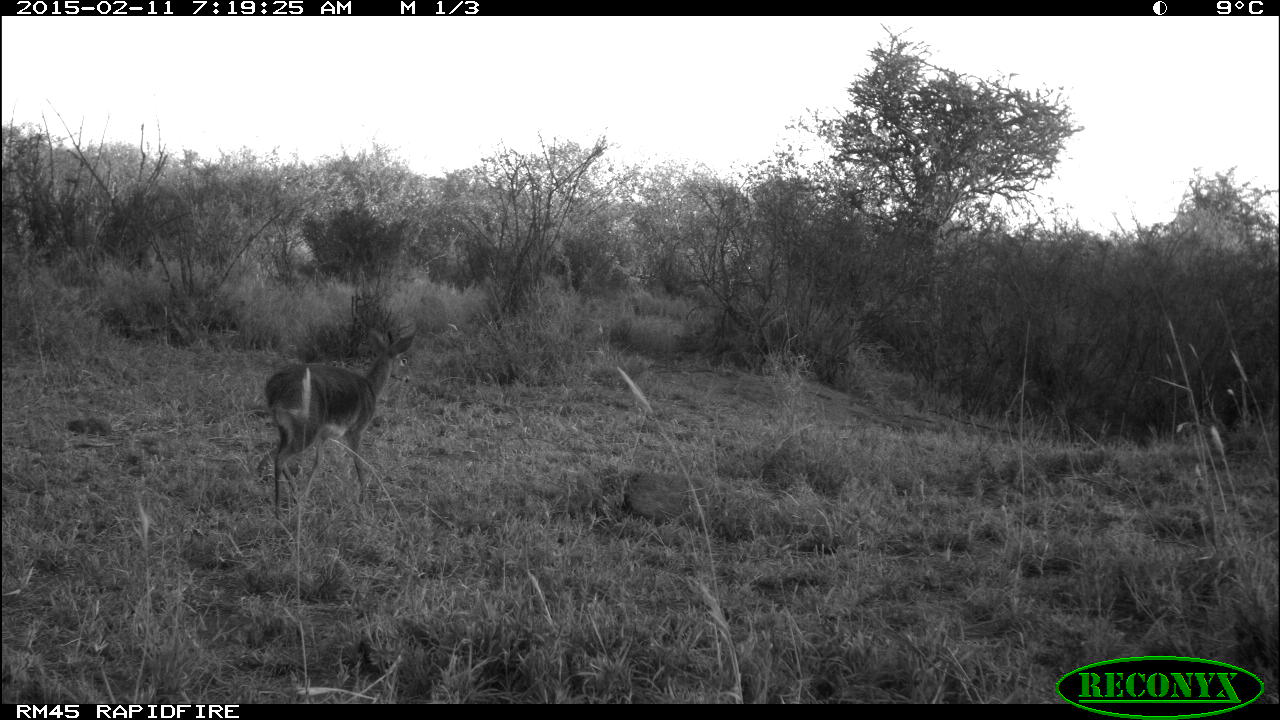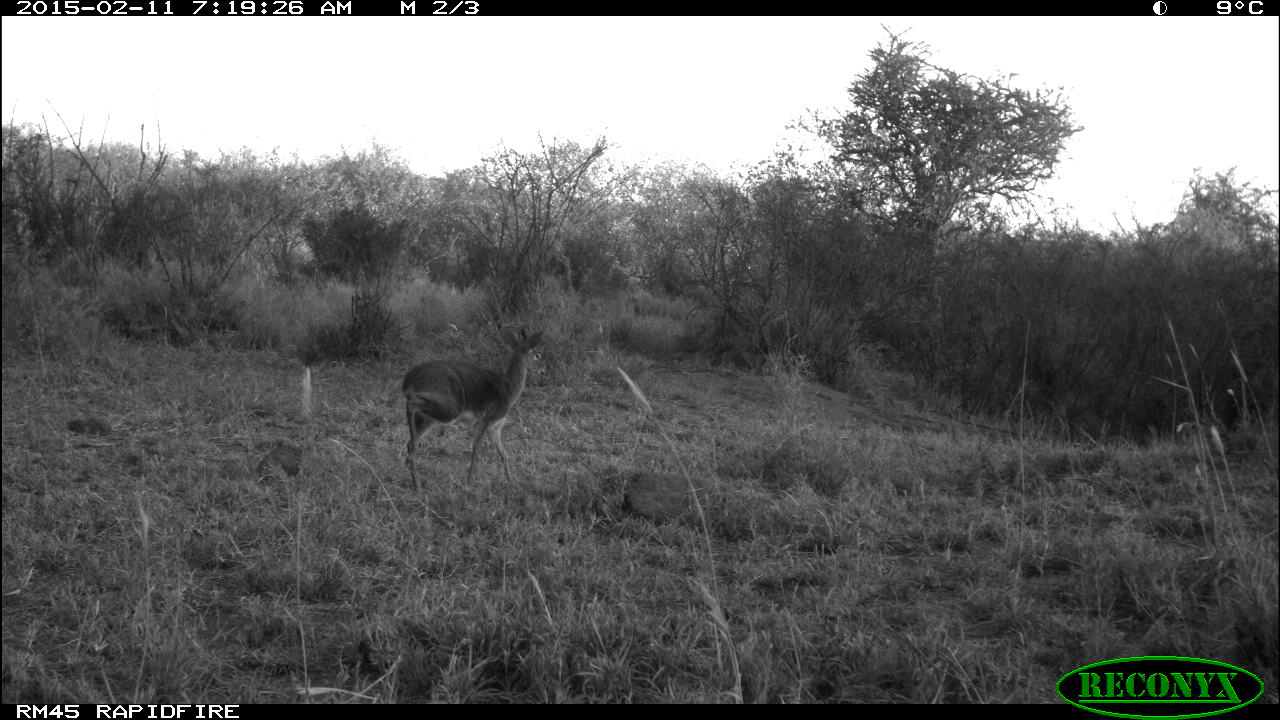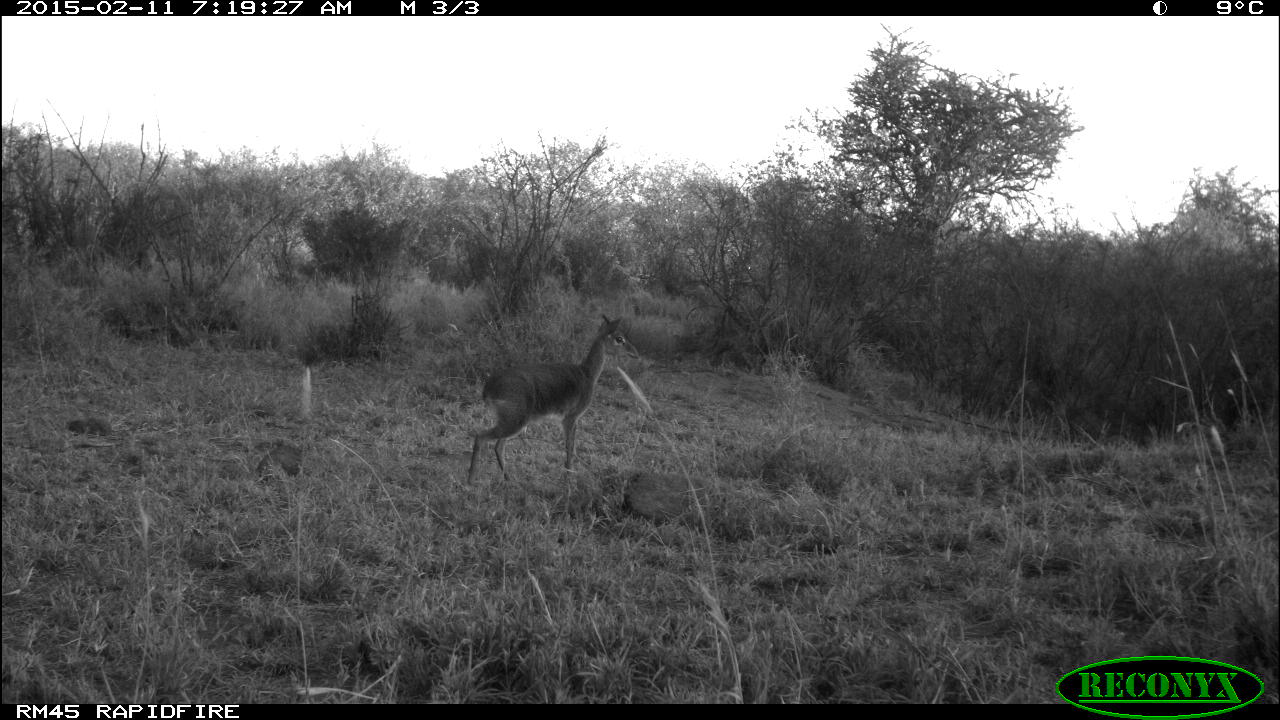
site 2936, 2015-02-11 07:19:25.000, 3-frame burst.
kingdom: Animalia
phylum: Chordata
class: Mammalia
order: Artiodactyla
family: Bovidae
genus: Madoqua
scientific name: Madoqua guentheri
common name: günther's dik-dik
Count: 1.